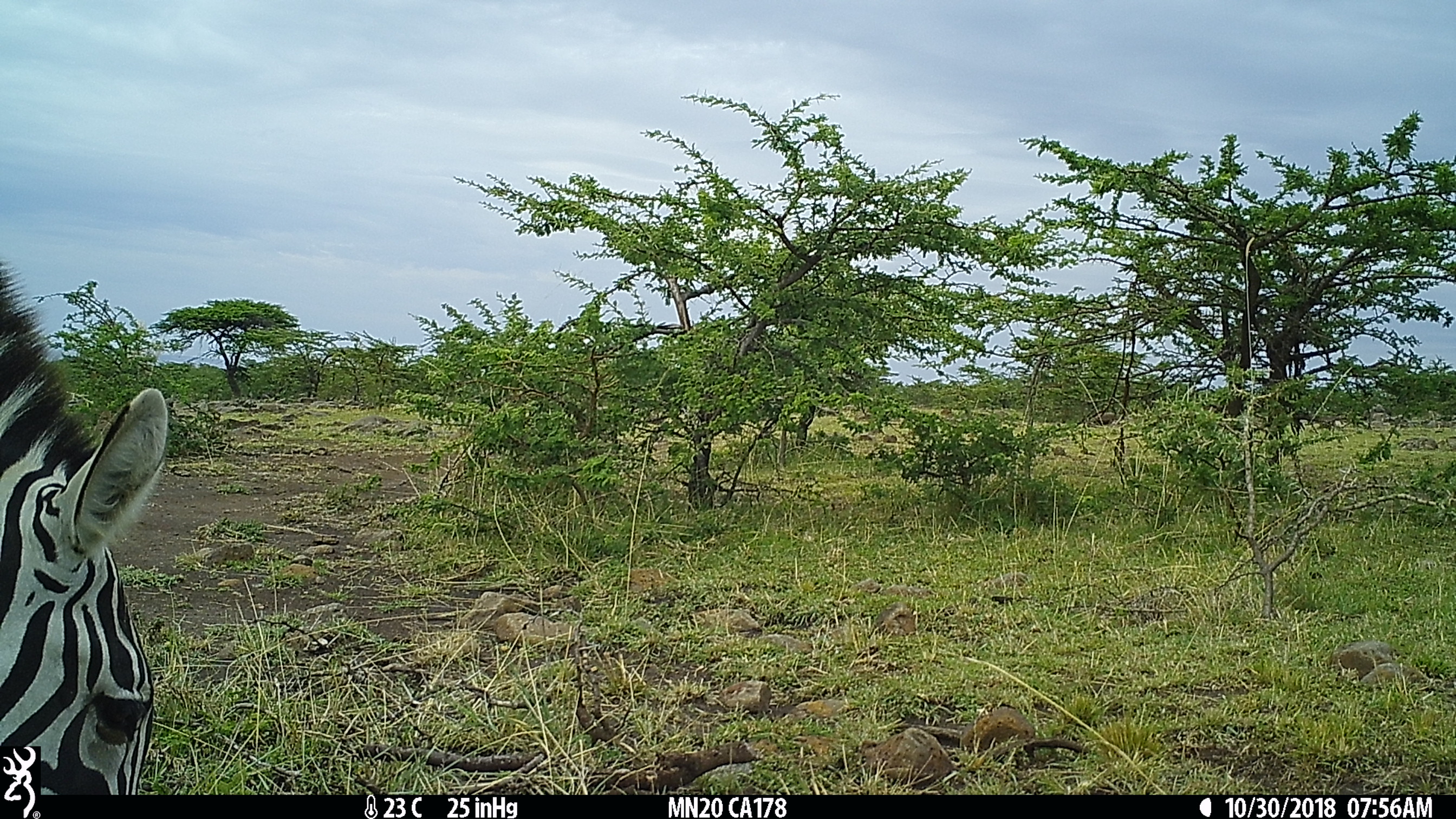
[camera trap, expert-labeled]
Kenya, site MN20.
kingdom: Animalia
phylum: Chordata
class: Mammalia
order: Perissodactyla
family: Equidae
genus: Equus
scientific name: Equus quagga burchellii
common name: burchell's zebra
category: zebra